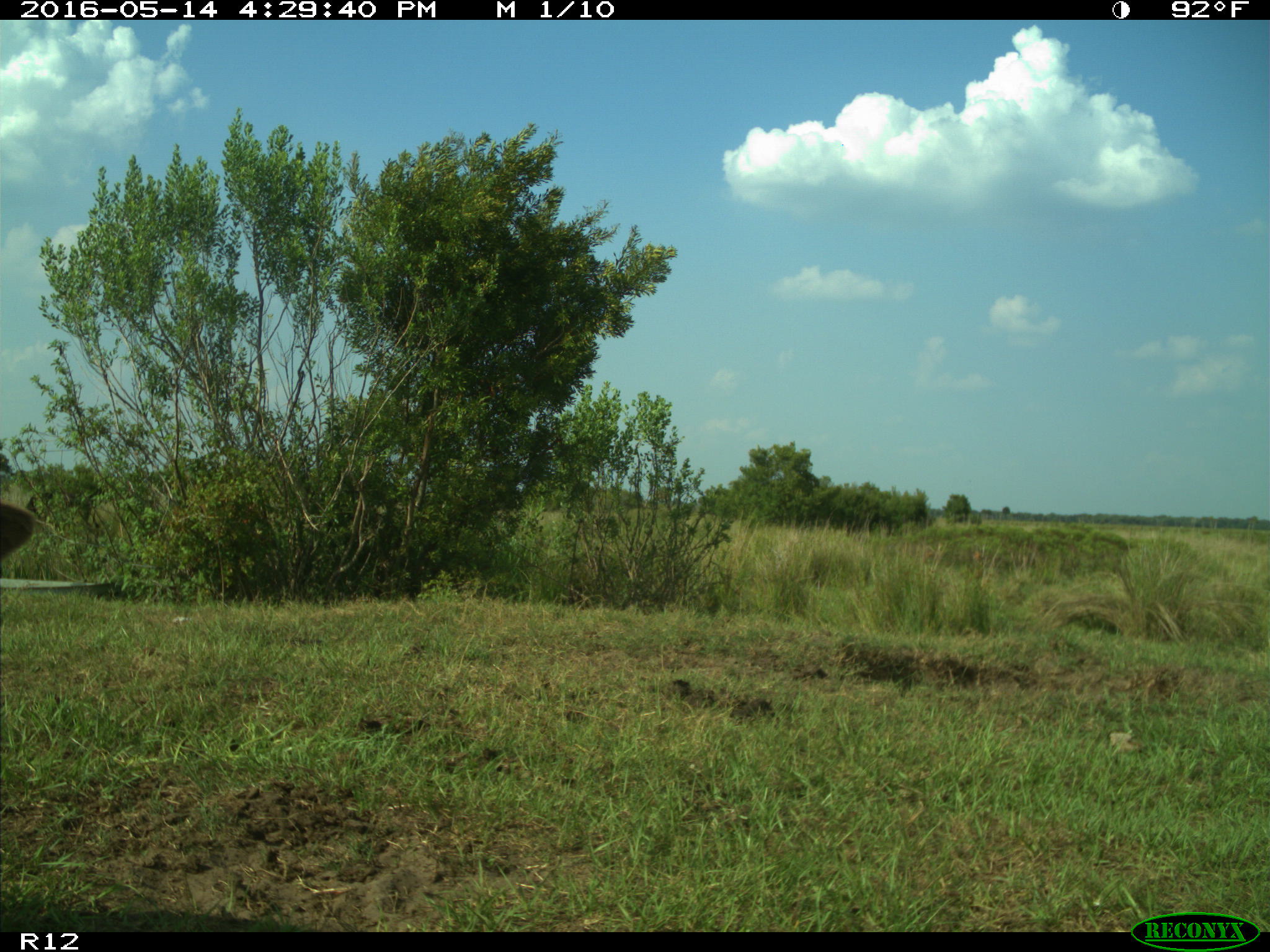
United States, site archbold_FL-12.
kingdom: Animalia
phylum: Chordata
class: Mammalia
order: Artiodactyla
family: Bovidae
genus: Bos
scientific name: Bos taurus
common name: domestic cow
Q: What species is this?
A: Bos taurus (domestic cow).